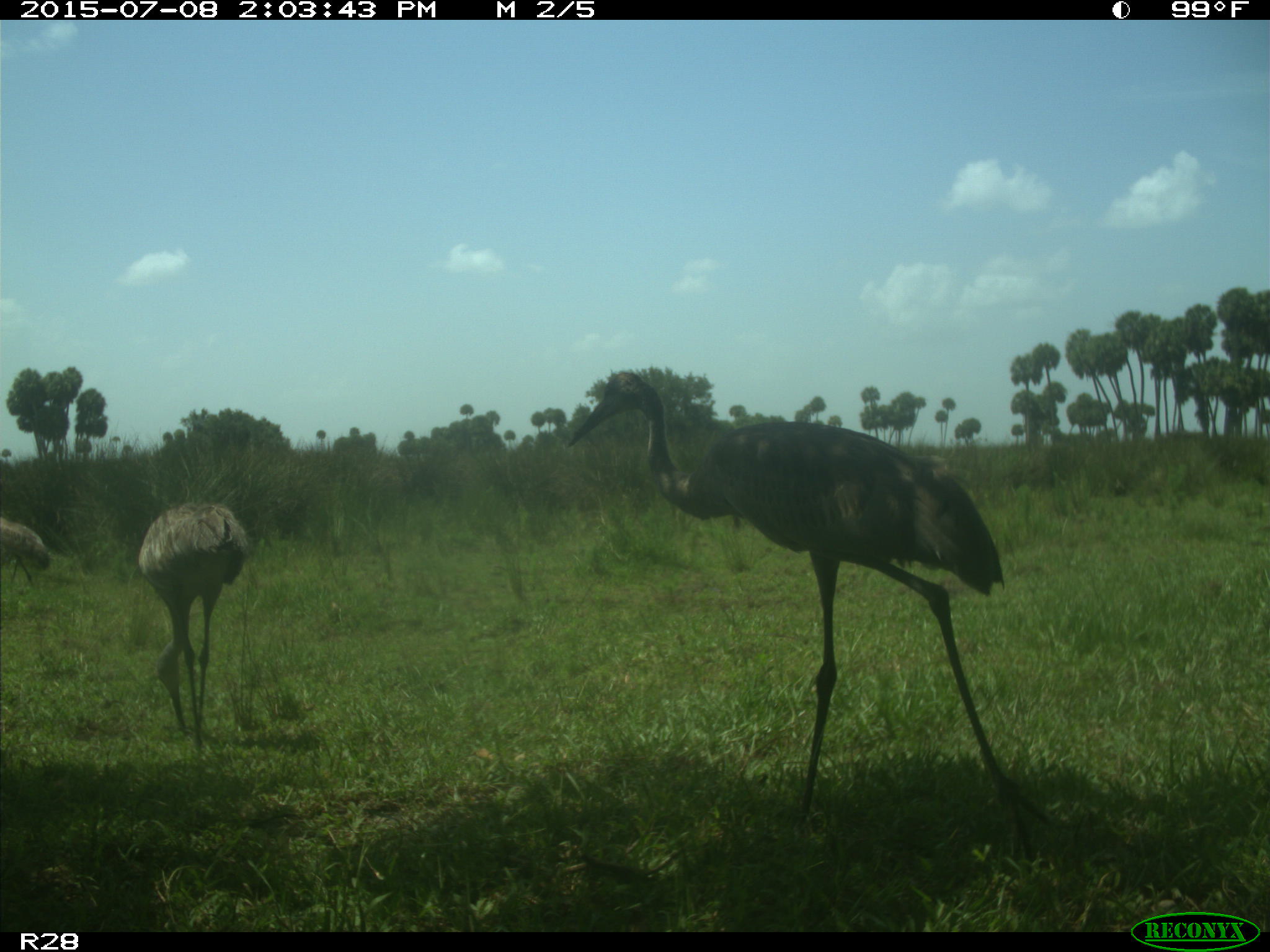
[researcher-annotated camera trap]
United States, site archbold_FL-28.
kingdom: Animalia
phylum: Chordata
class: Aves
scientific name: Aves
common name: birds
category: unidentified bird